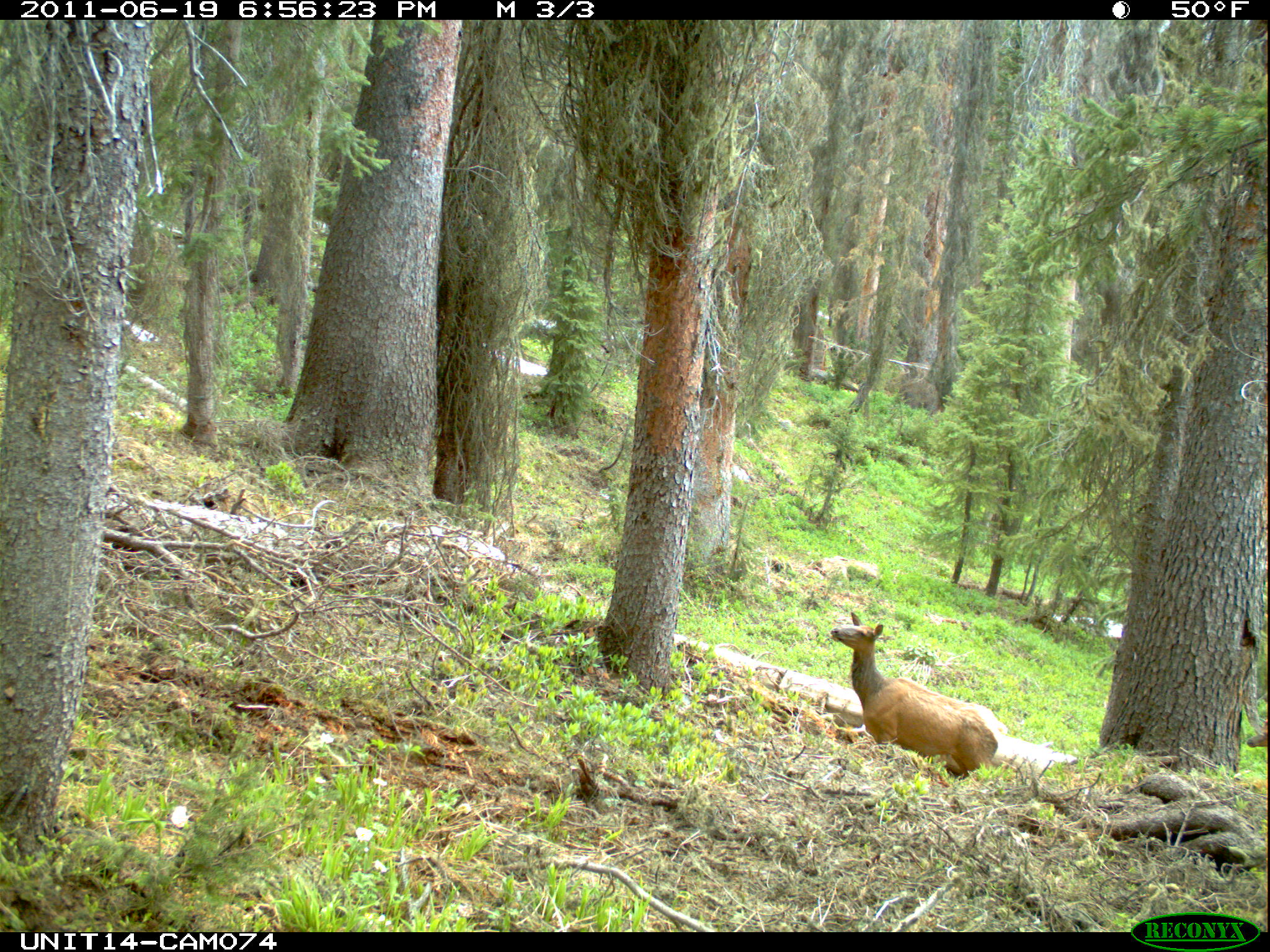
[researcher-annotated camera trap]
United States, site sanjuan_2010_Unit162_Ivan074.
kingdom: Animalia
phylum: Chordata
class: Mammalia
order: Artiodactyla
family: Cervidae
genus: Cervus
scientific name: Cervus elaphus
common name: red deer